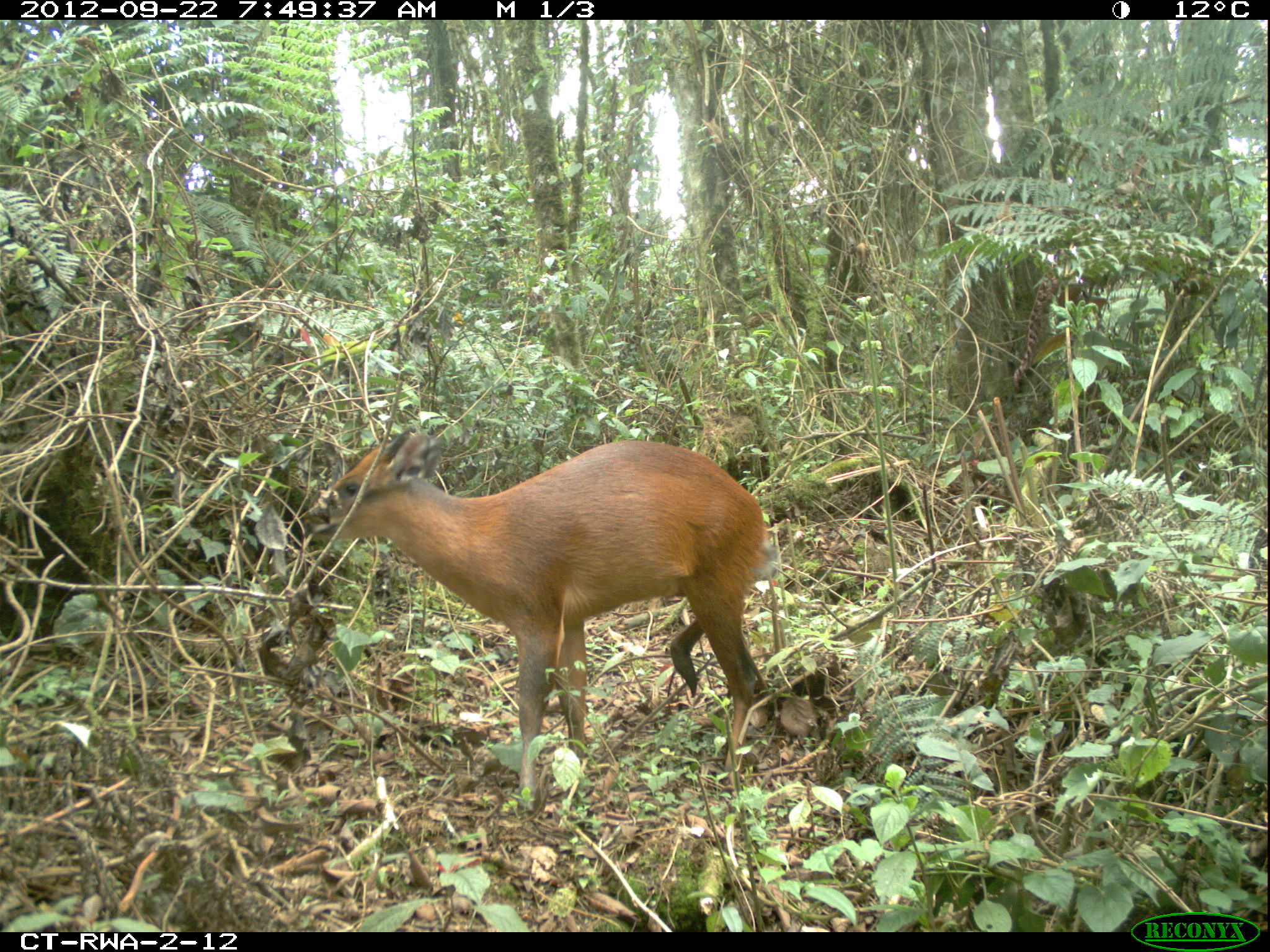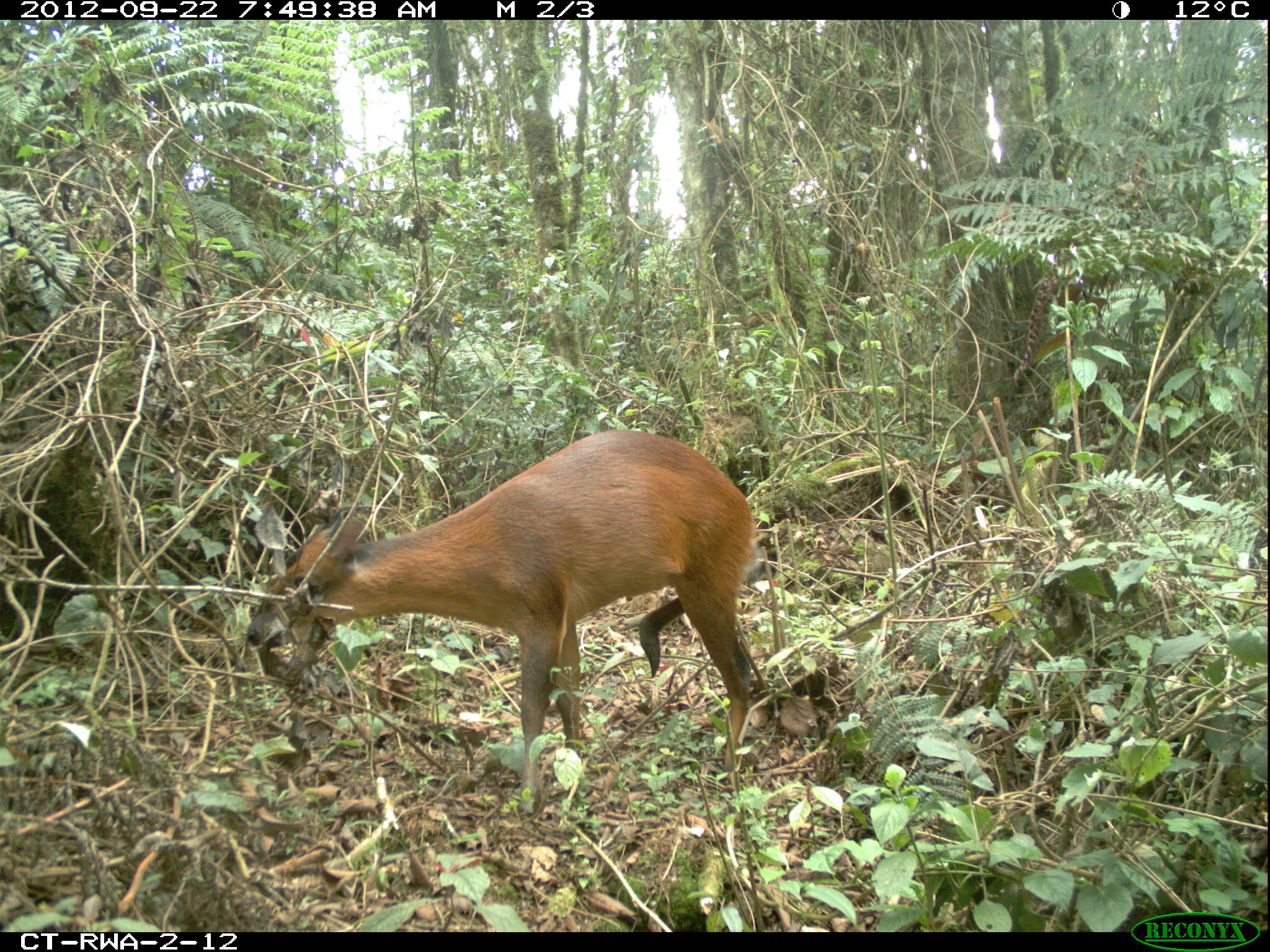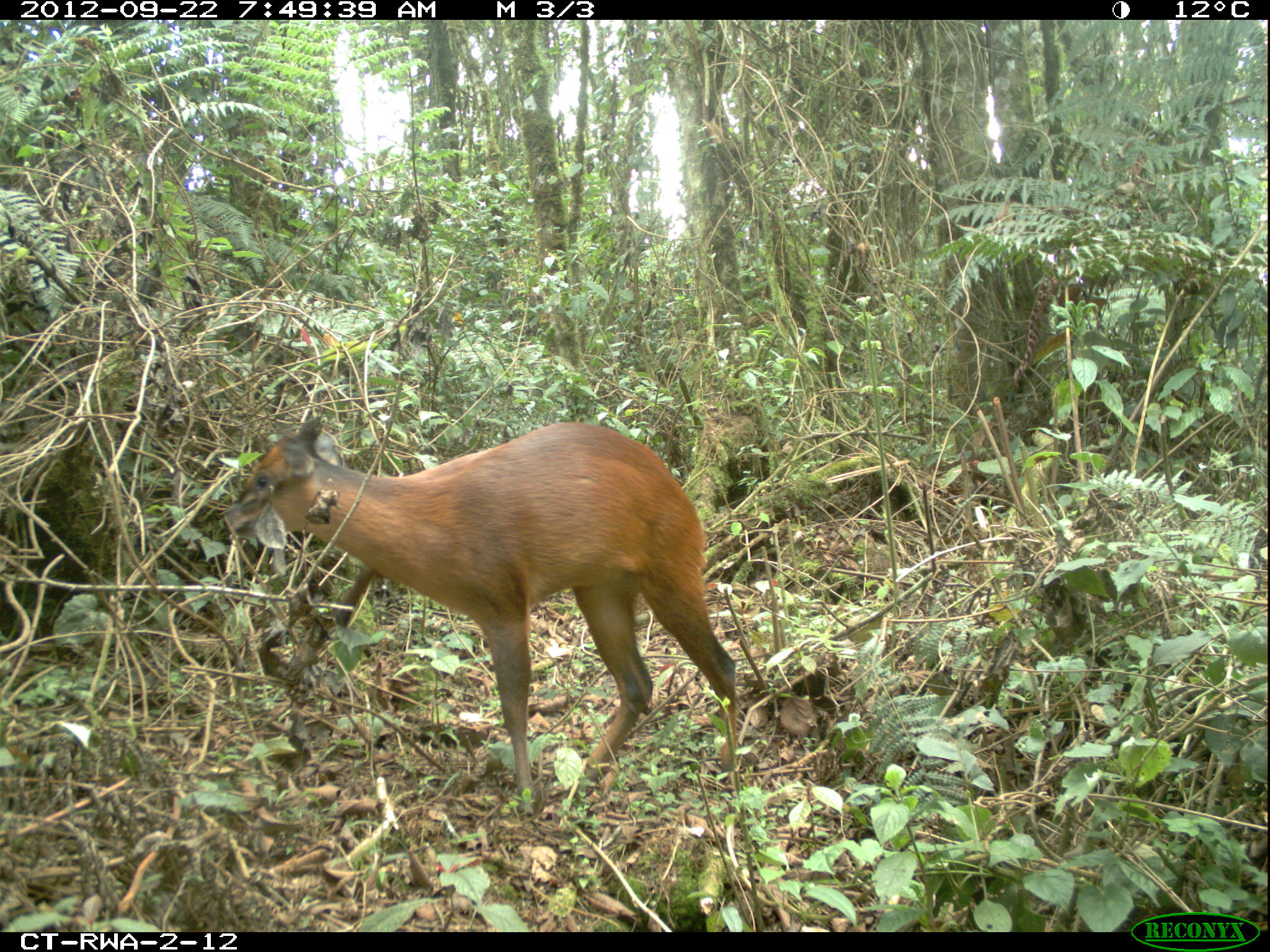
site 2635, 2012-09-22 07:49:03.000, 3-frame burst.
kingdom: Animalia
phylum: Chordata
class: Mammalia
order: Artiodactyla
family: Bovidae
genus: Cephalophus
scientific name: Cephalophus nigrifrons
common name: black-fronted duiker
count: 1